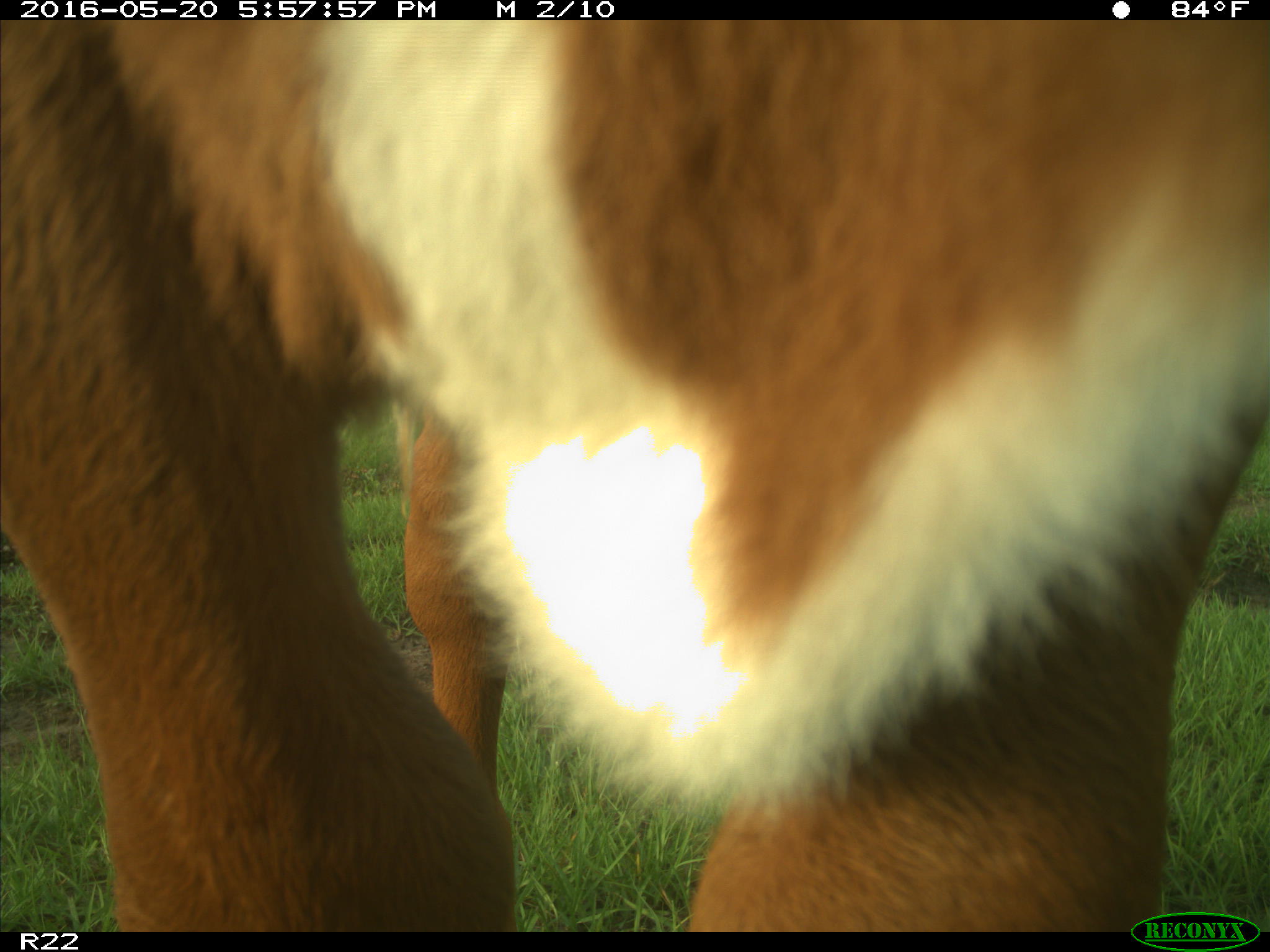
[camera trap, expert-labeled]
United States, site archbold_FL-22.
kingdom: Animalia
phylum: Chordata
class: Mammalia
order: Artiodactyla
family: Bovidae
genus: Bos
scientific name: Bos taurus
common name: domestic cow